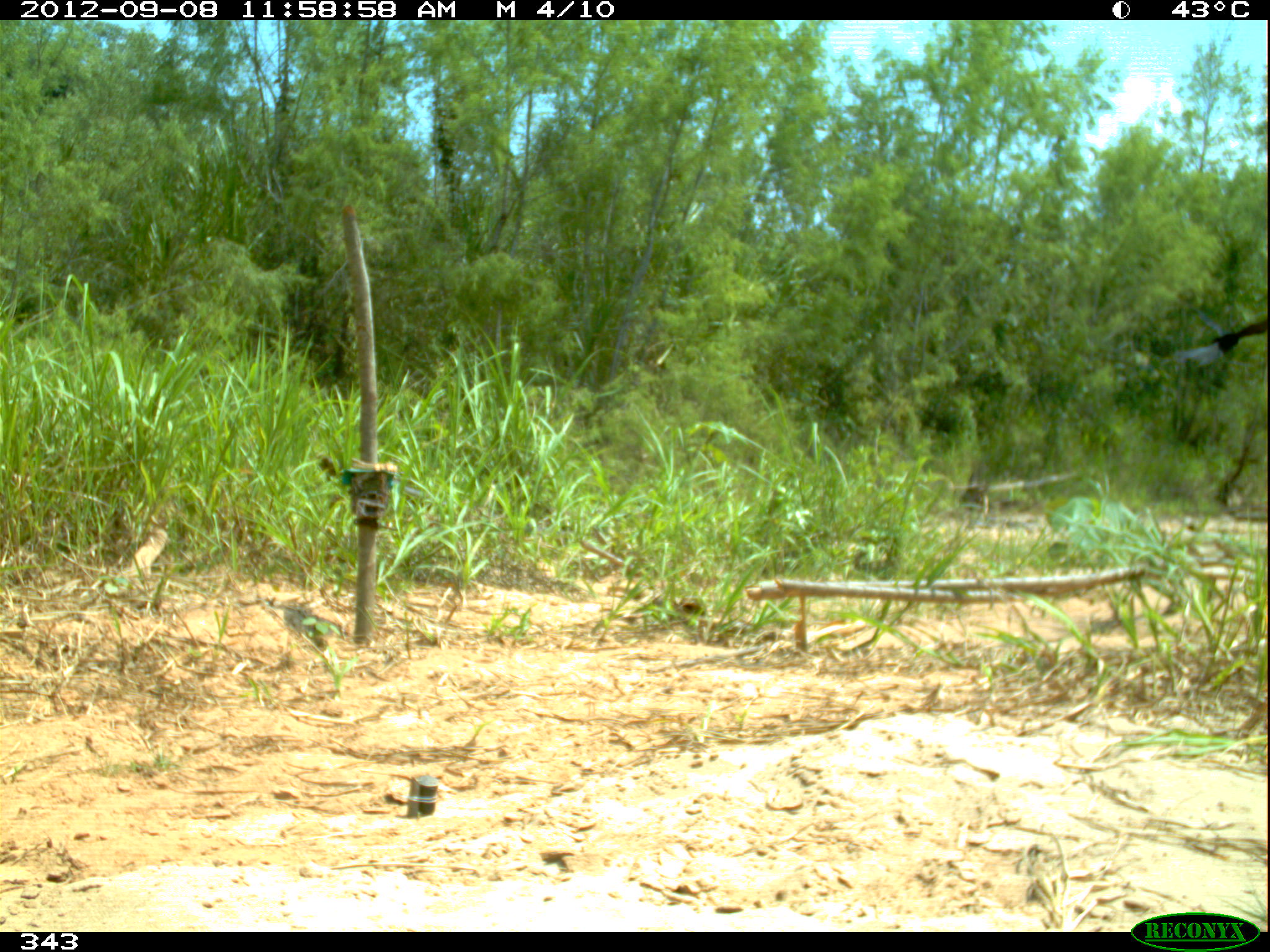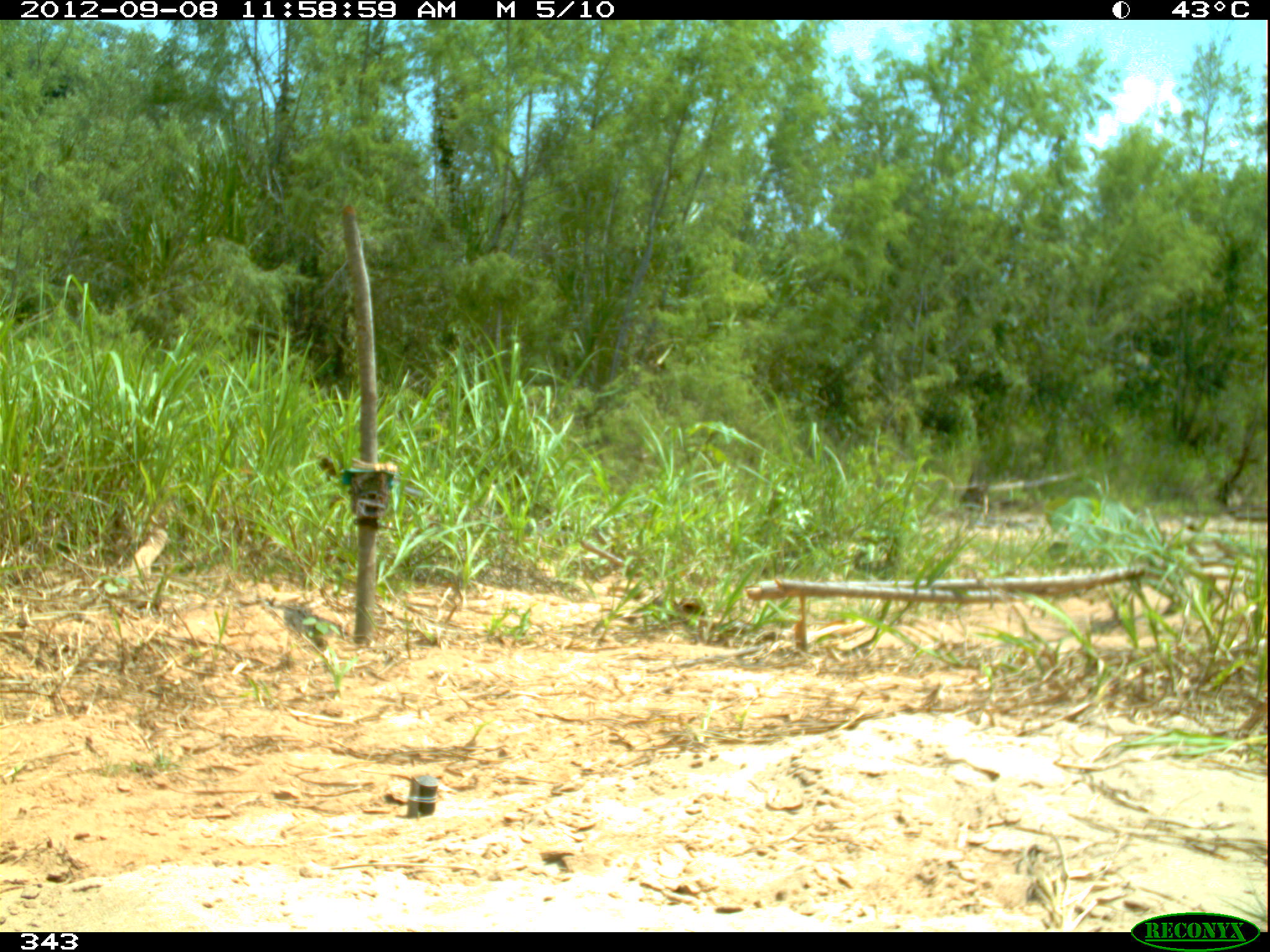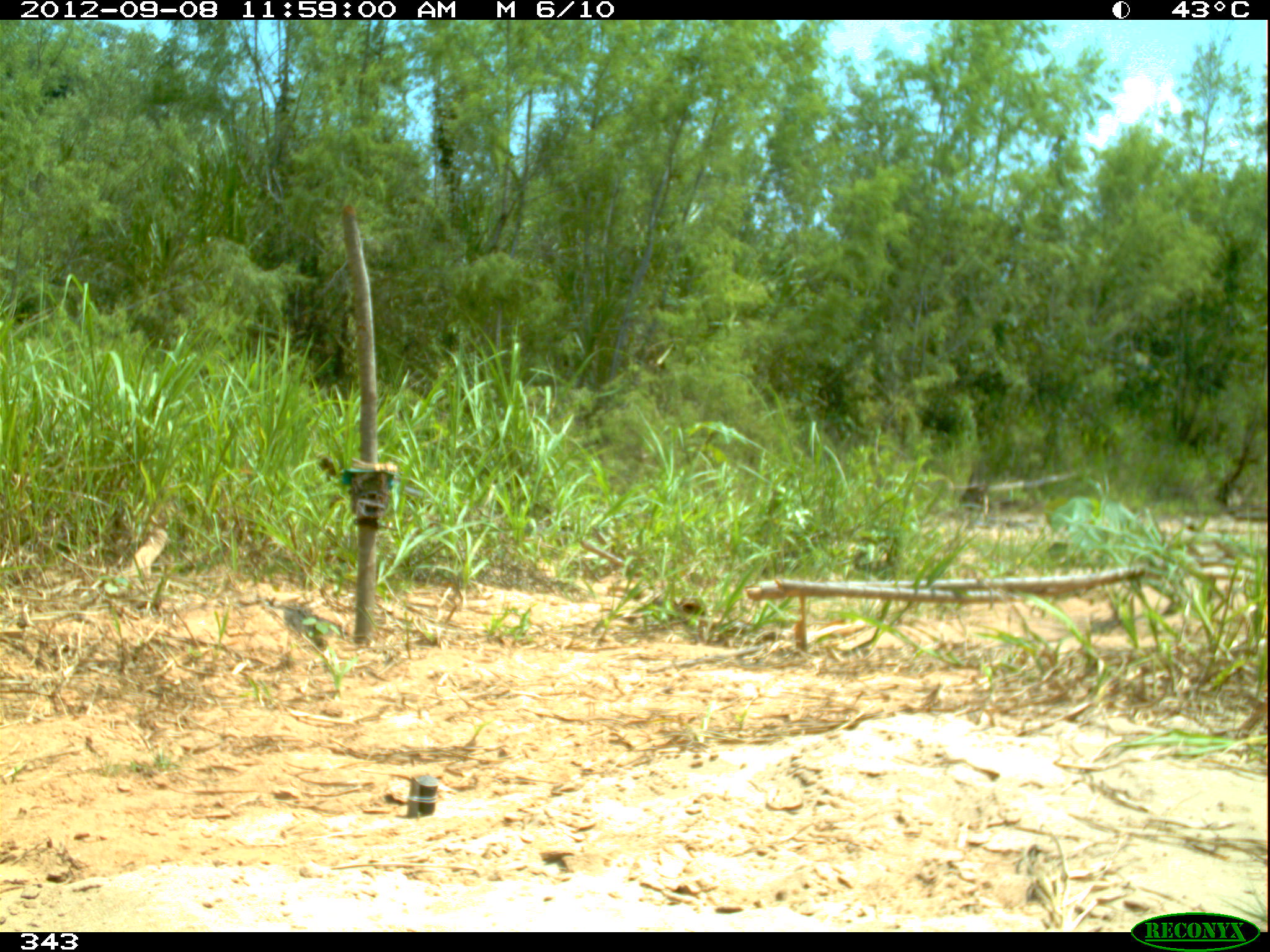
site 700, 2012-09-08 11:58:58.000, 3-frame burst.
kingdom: Animalia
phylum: Chordata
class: Aves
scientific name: Aves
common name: bird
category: unknown bird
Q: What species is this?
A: Unknown bird (bird) (Aves).